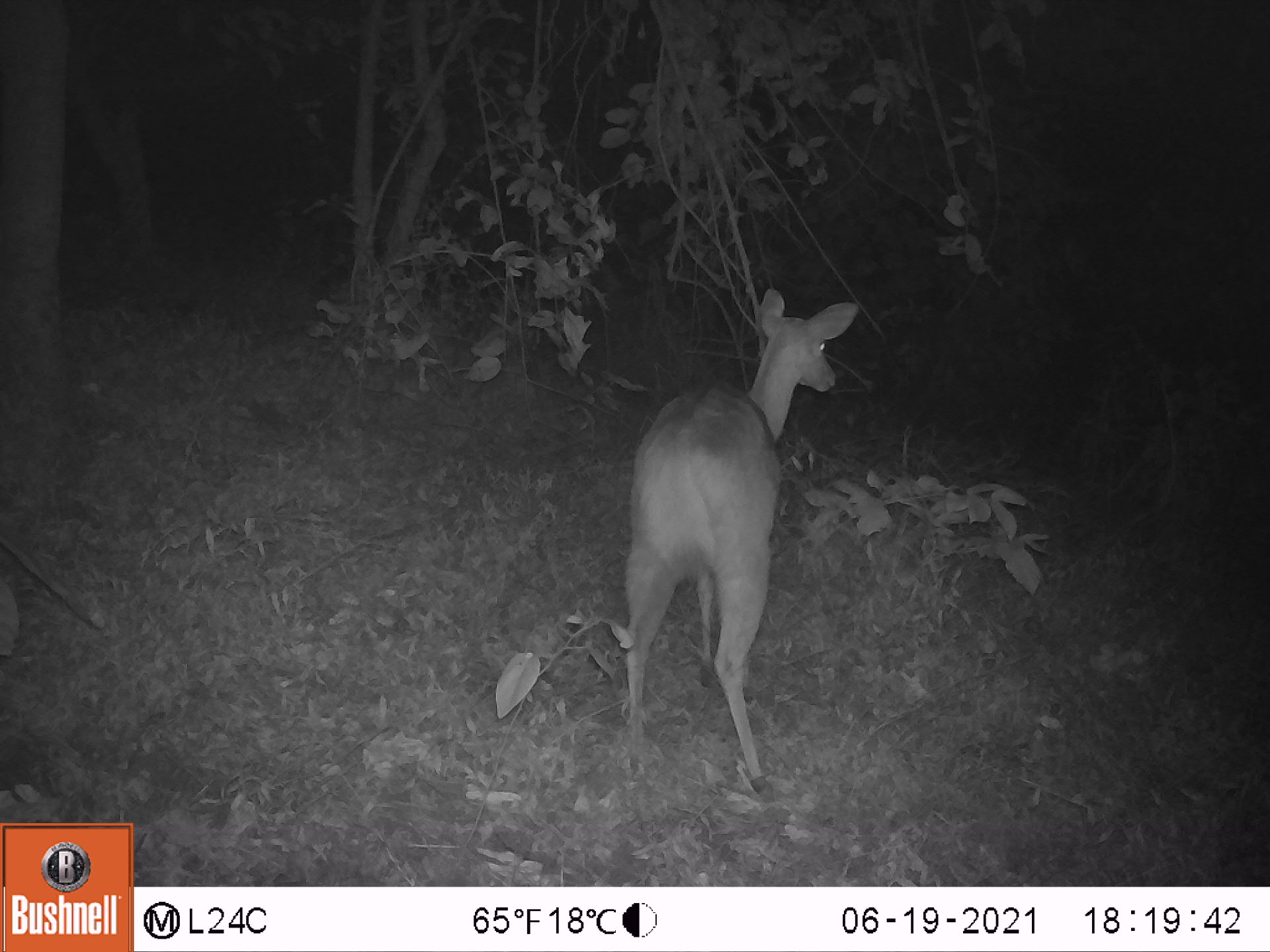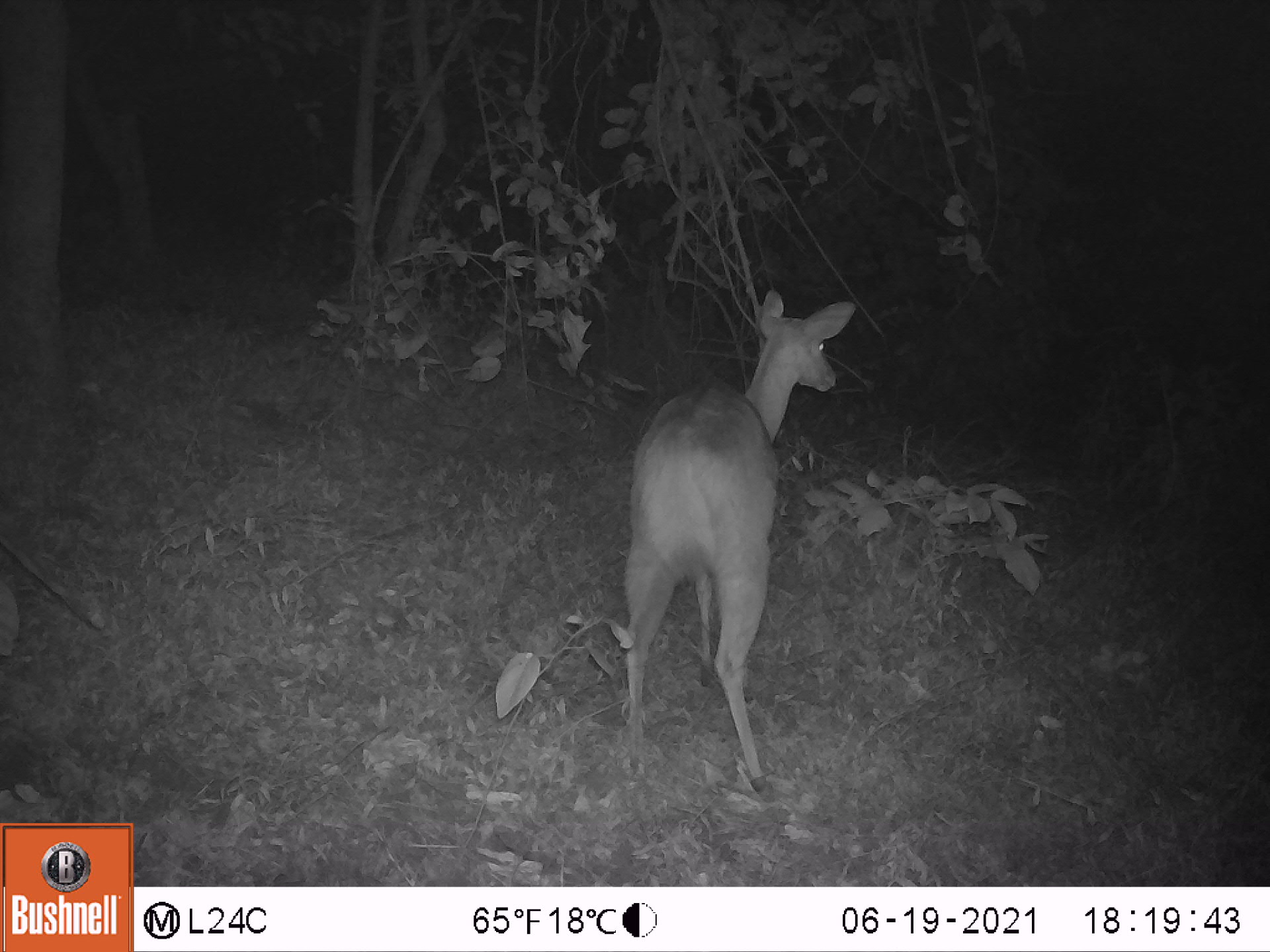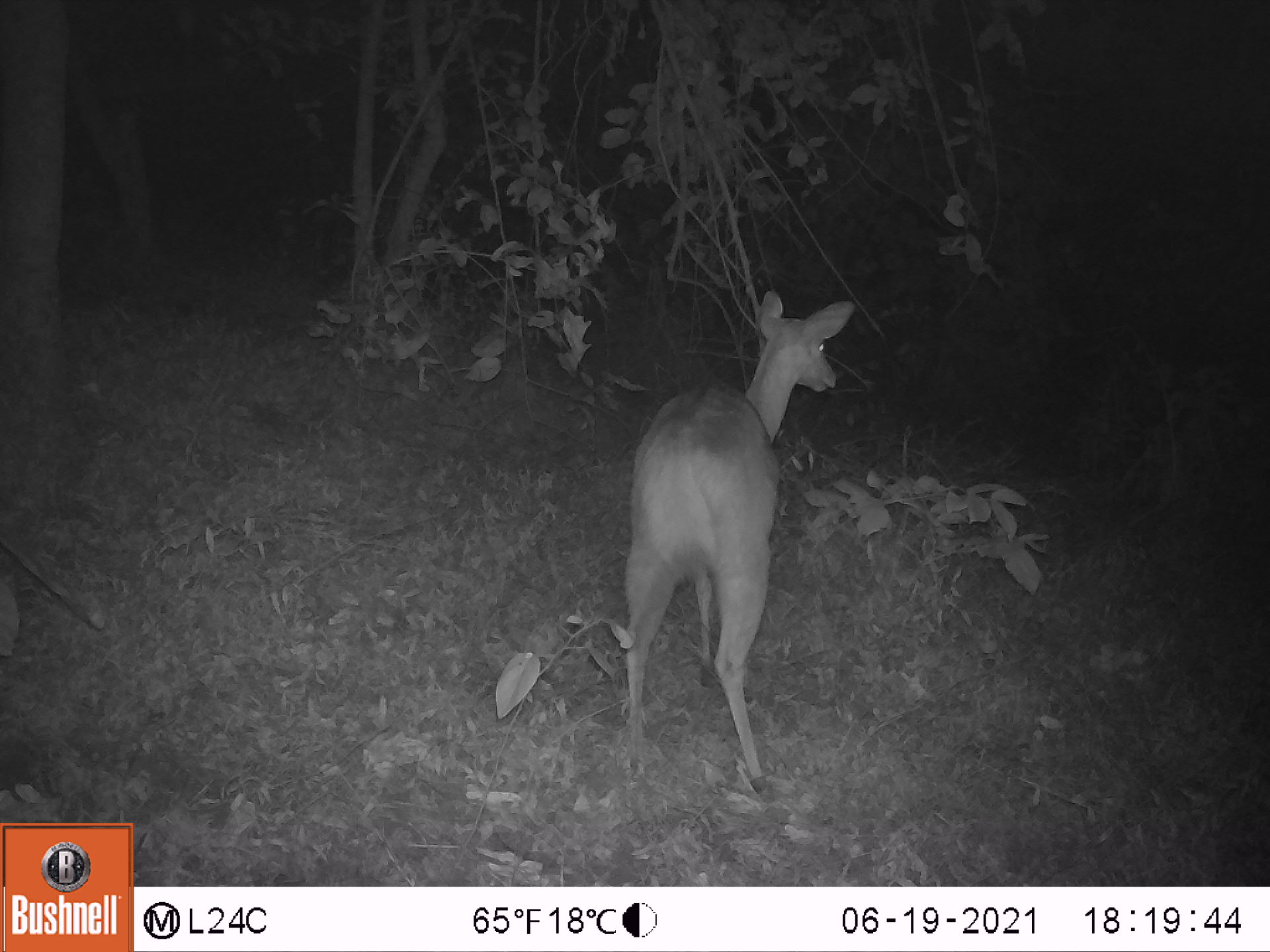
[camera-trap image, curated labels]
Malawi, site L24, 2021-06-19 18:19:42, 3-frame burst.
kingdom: Animalia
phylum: Chordata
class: Mammalia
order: Artiodactyla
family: Bovidae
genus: Tragelaphus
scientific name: Tragelaphus sylvaticus sylvaticus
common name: cape bushbuck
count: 1